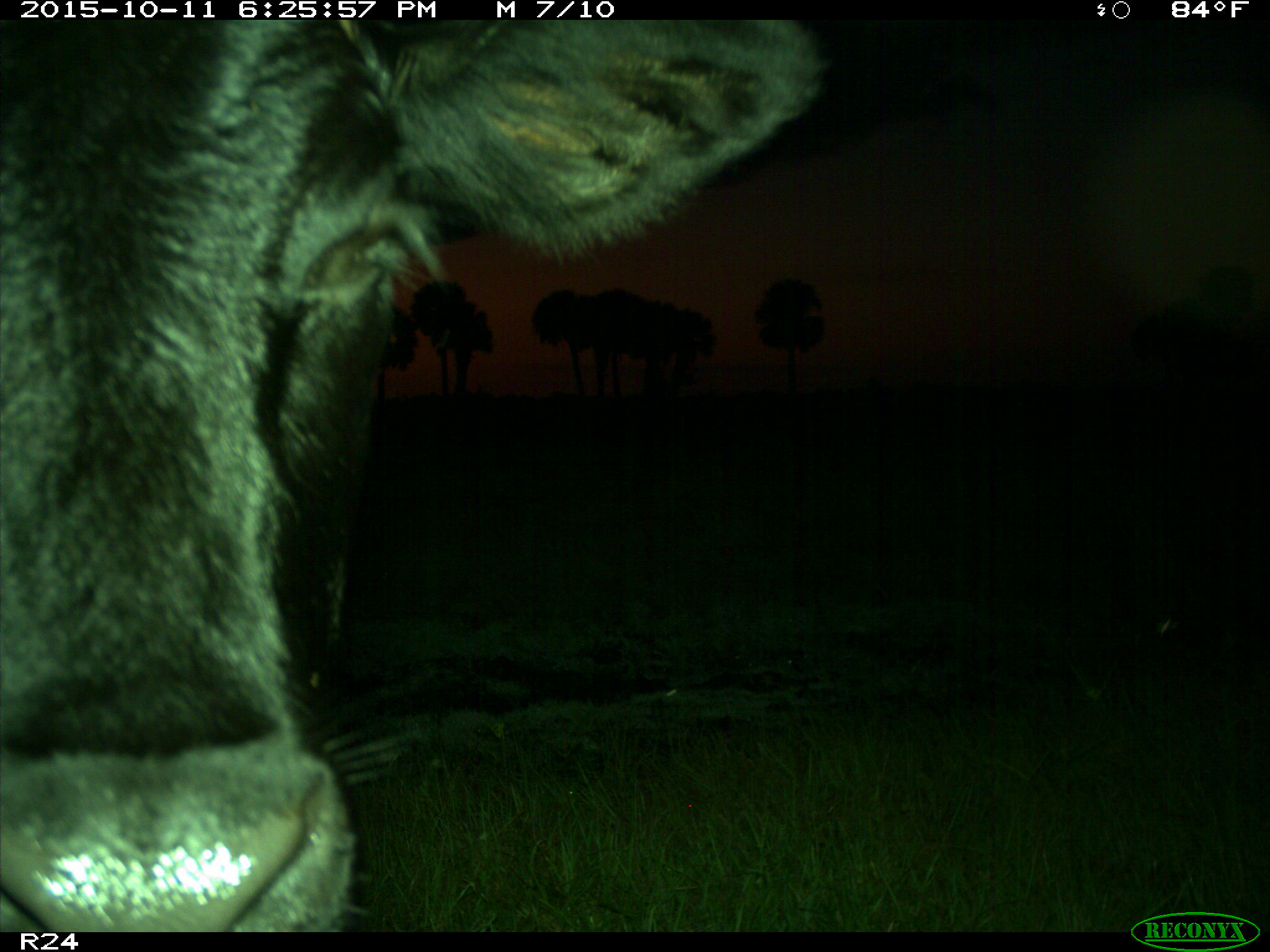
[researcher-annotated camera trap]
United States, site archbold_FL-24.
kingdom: Animalia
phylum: Chordata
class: Mammalia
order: Artiodactyla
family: Bovidae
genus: Bos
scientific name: Bos taurus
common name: domestic cow